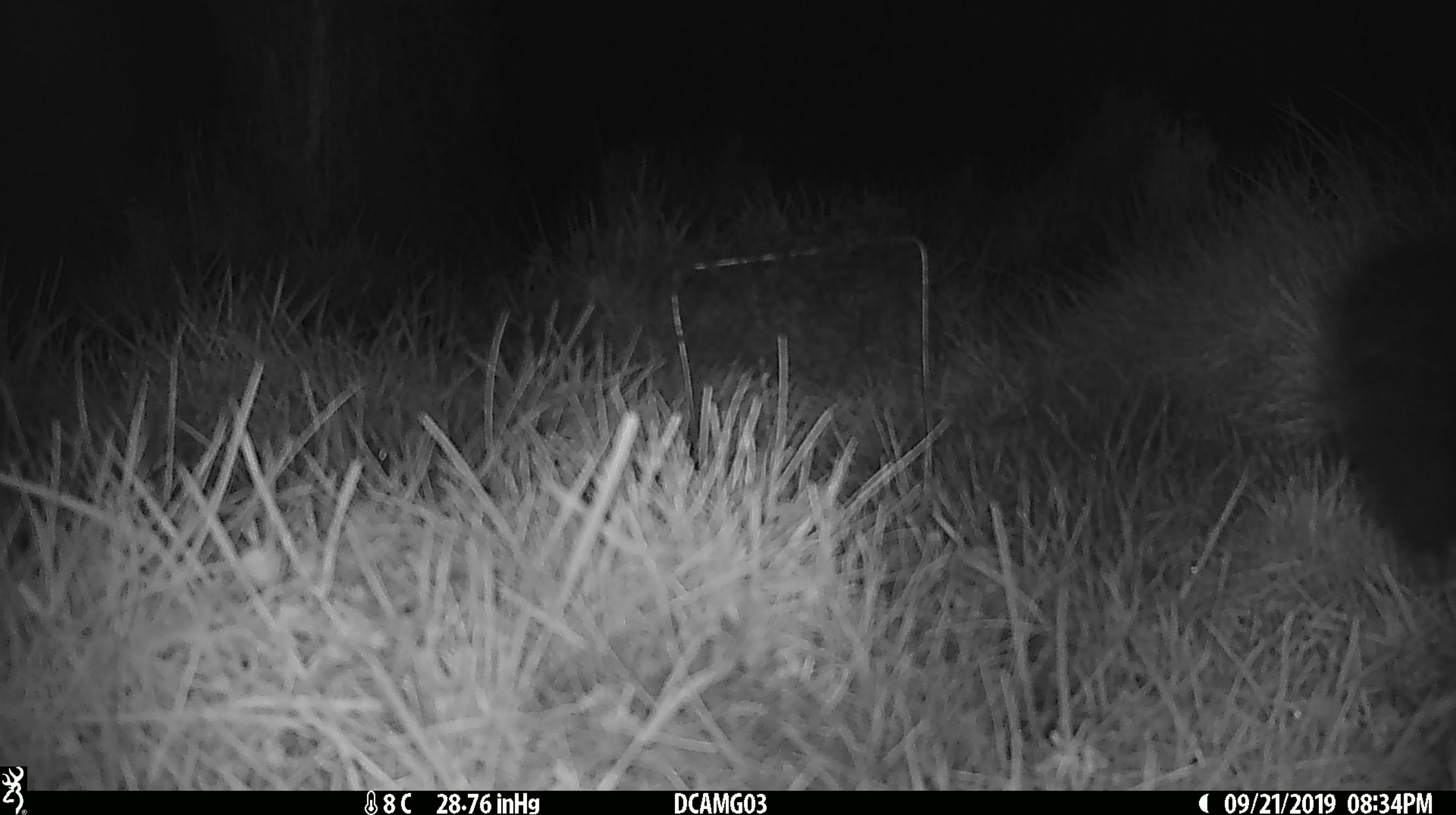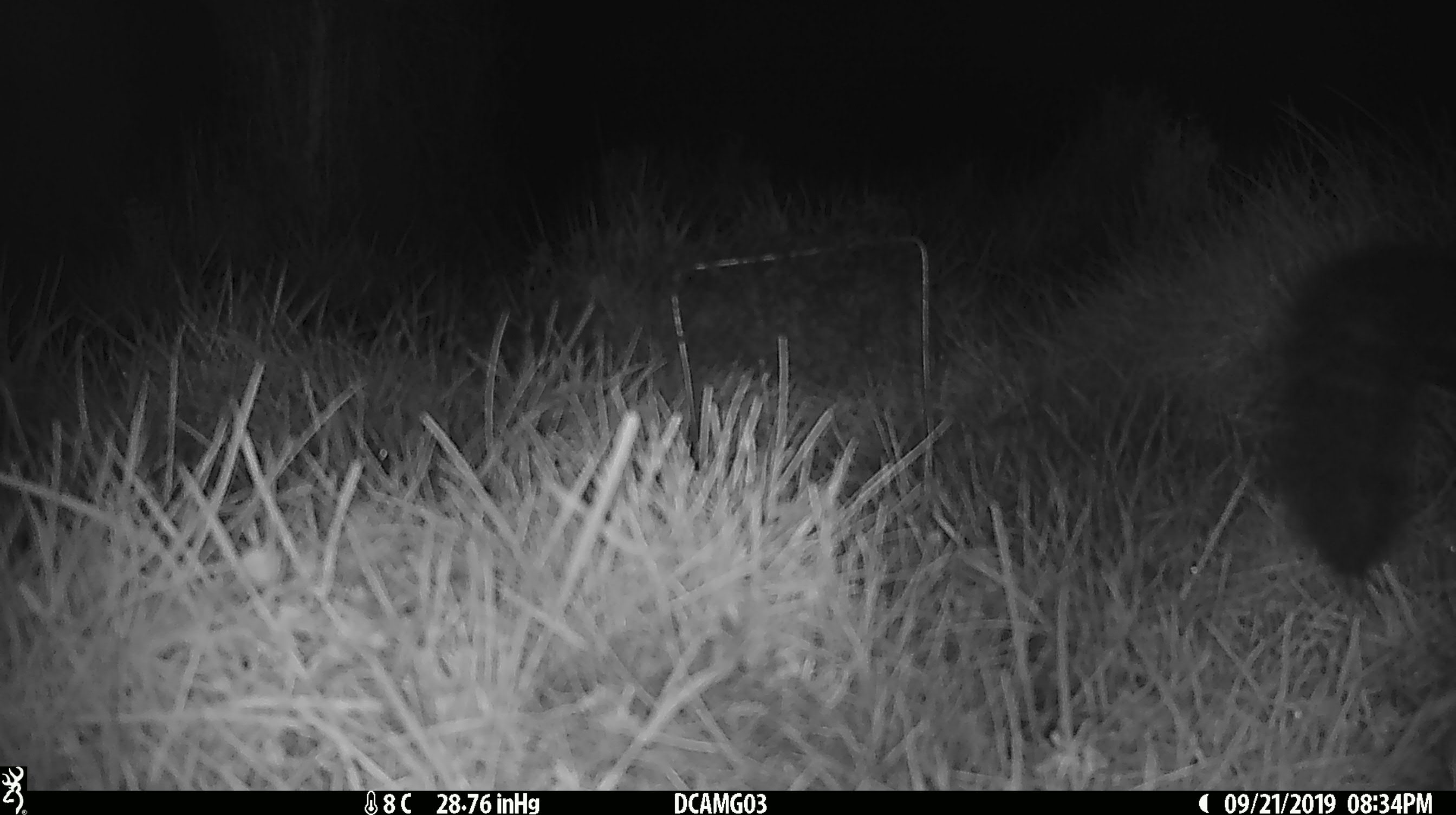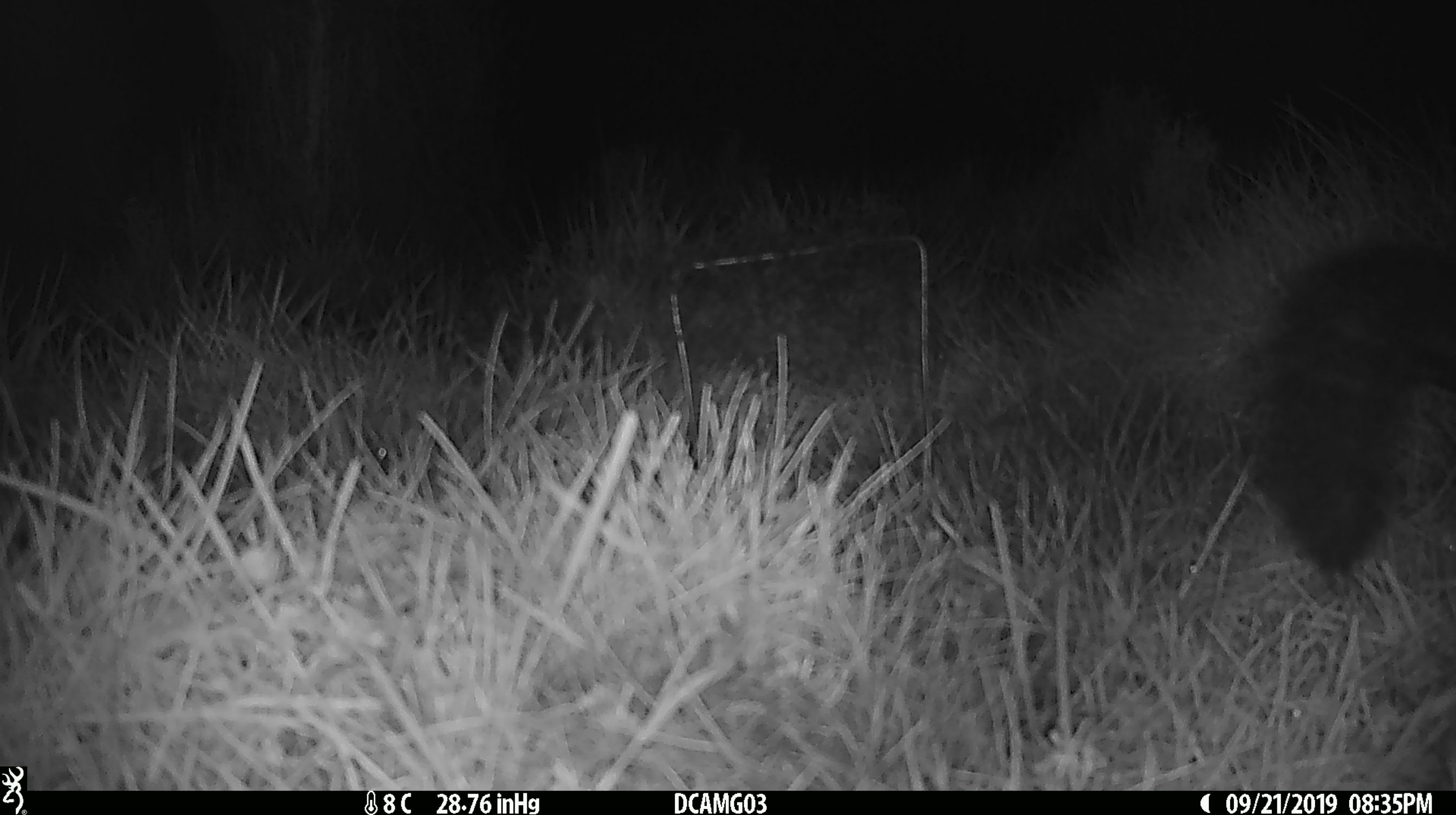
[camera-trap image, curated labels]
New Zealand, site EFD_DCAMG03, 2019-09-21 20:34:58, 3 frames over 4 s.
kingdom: Animalia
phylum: Chordata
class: Mammalia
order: Diprotodontia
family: Phalangeridae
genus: Trichosurus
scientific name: Trichosurus vulpecula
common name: common brushtail possum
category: possum